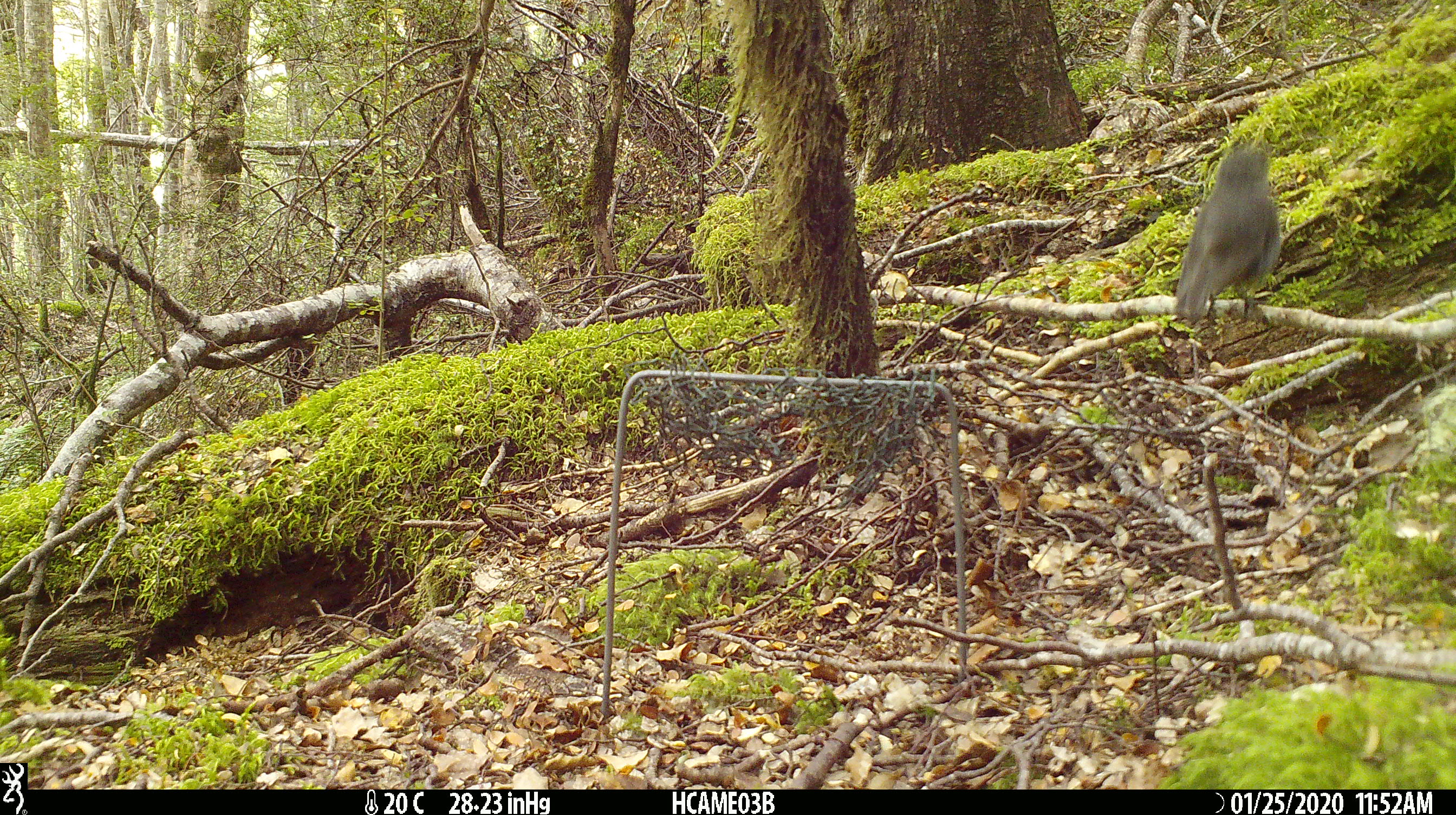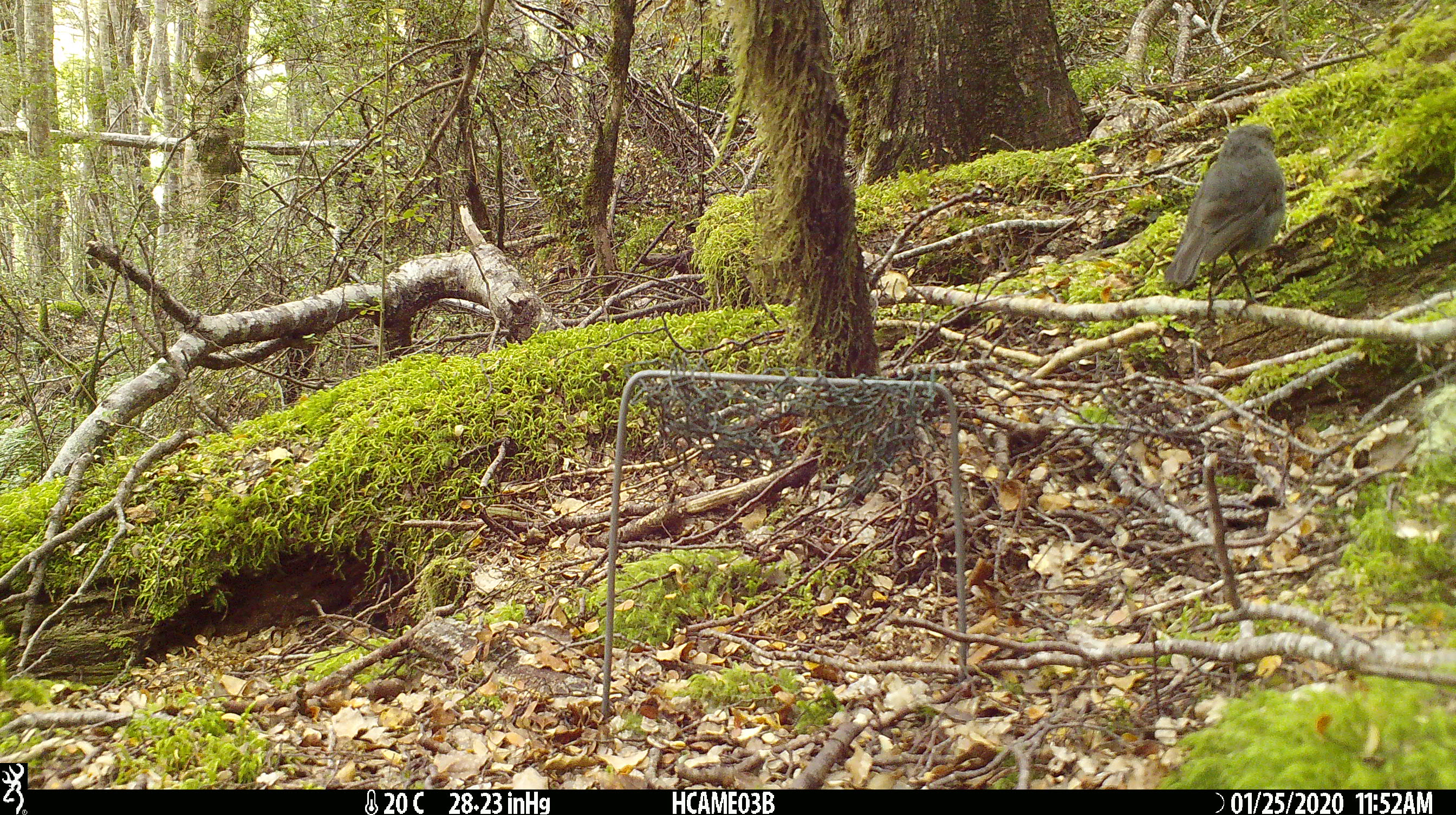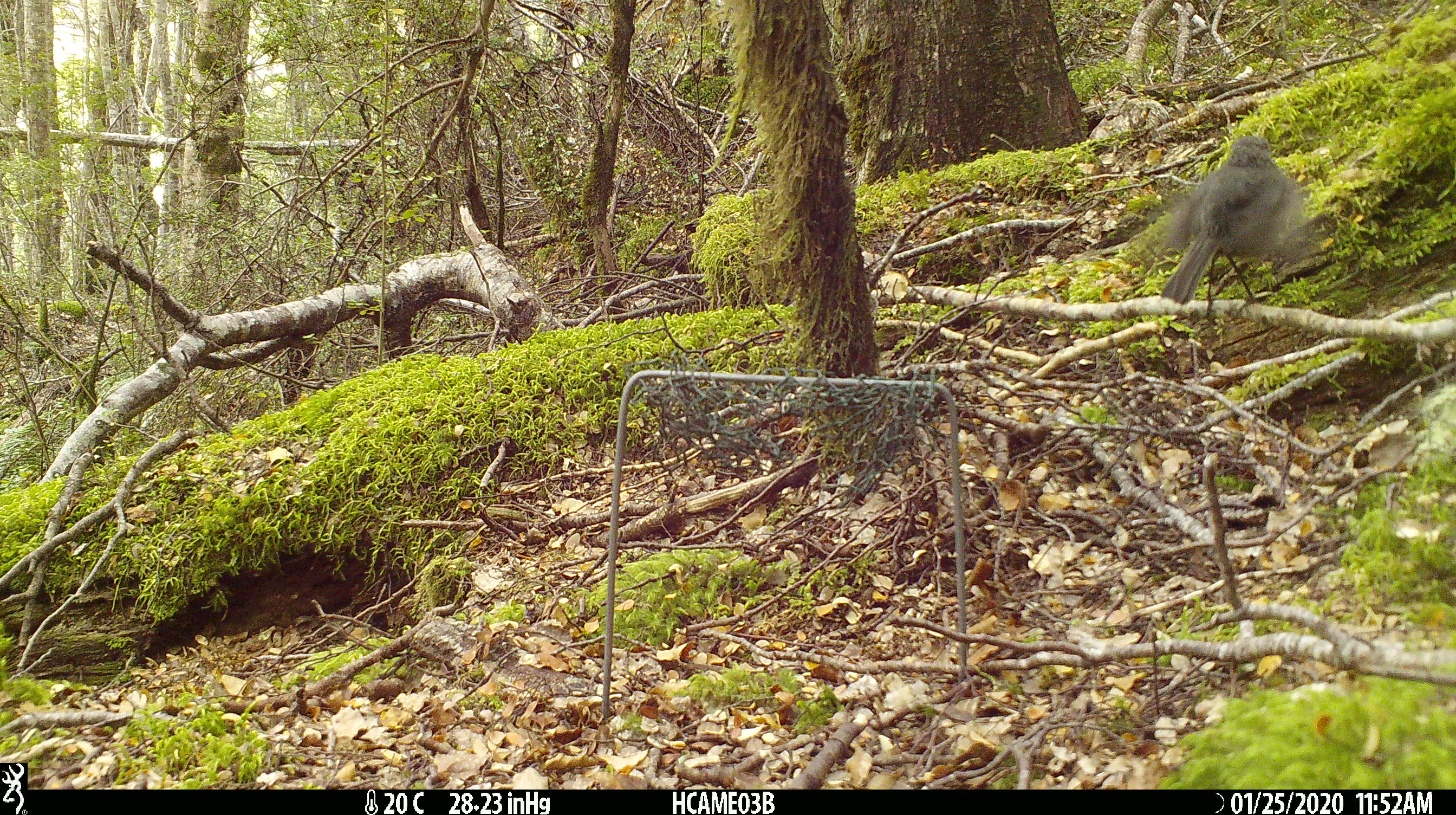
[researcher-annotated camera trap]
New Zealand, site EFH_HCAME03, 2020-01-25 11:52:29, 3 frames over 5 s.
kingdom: Animalia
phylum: Chordata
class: Aves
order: Passeriformes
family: Petroicidae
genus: Petroica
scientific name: Petroica australis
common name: new zealand robin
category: robin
Robin (new zealand robin) (Petroica australis).